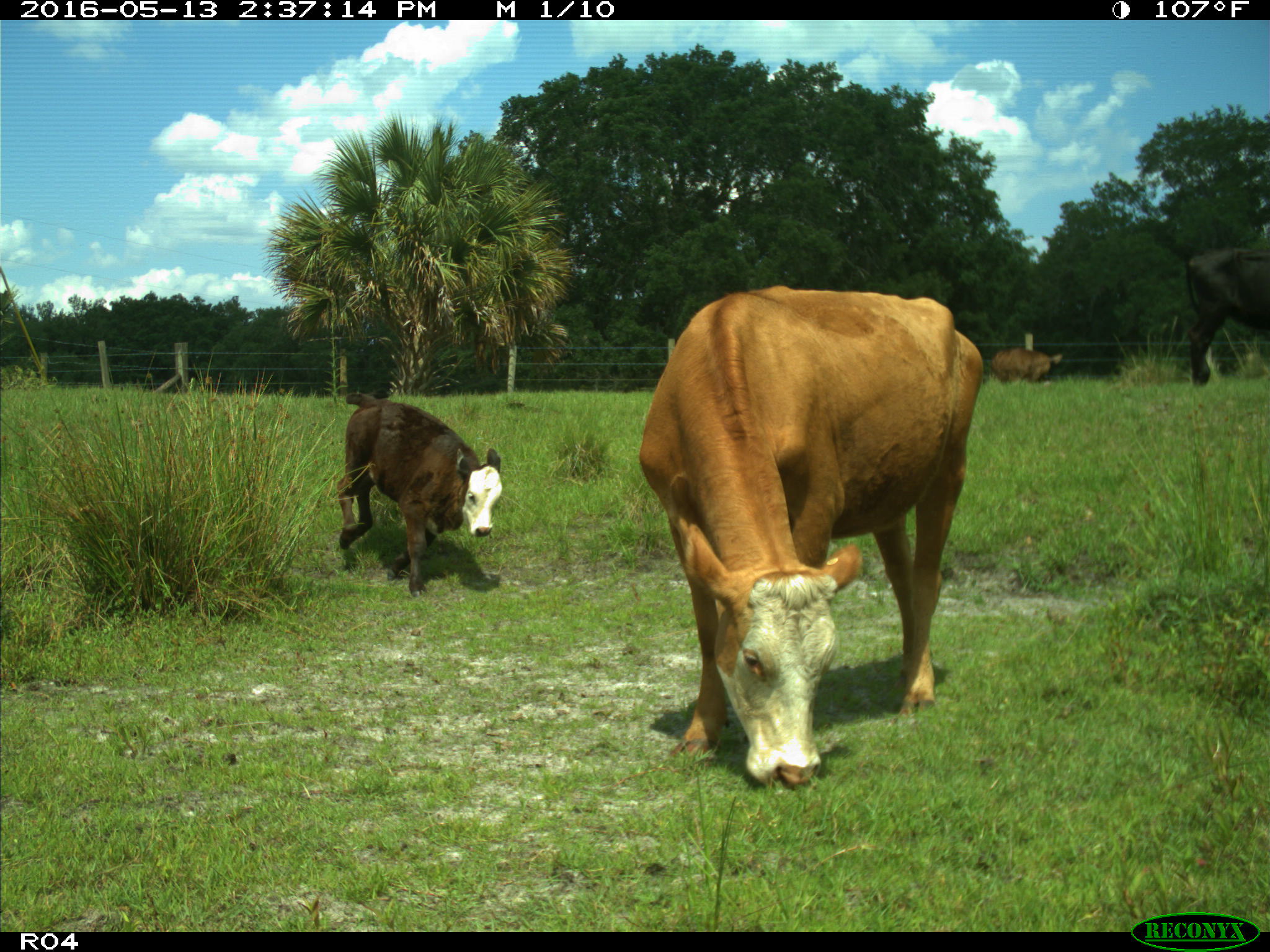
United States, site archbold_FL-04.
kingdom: Animalia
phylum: Chordata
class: Mammalia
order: Artiodactyla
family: Bovidae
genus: Bos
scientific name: Bos taurus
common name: domestic cow